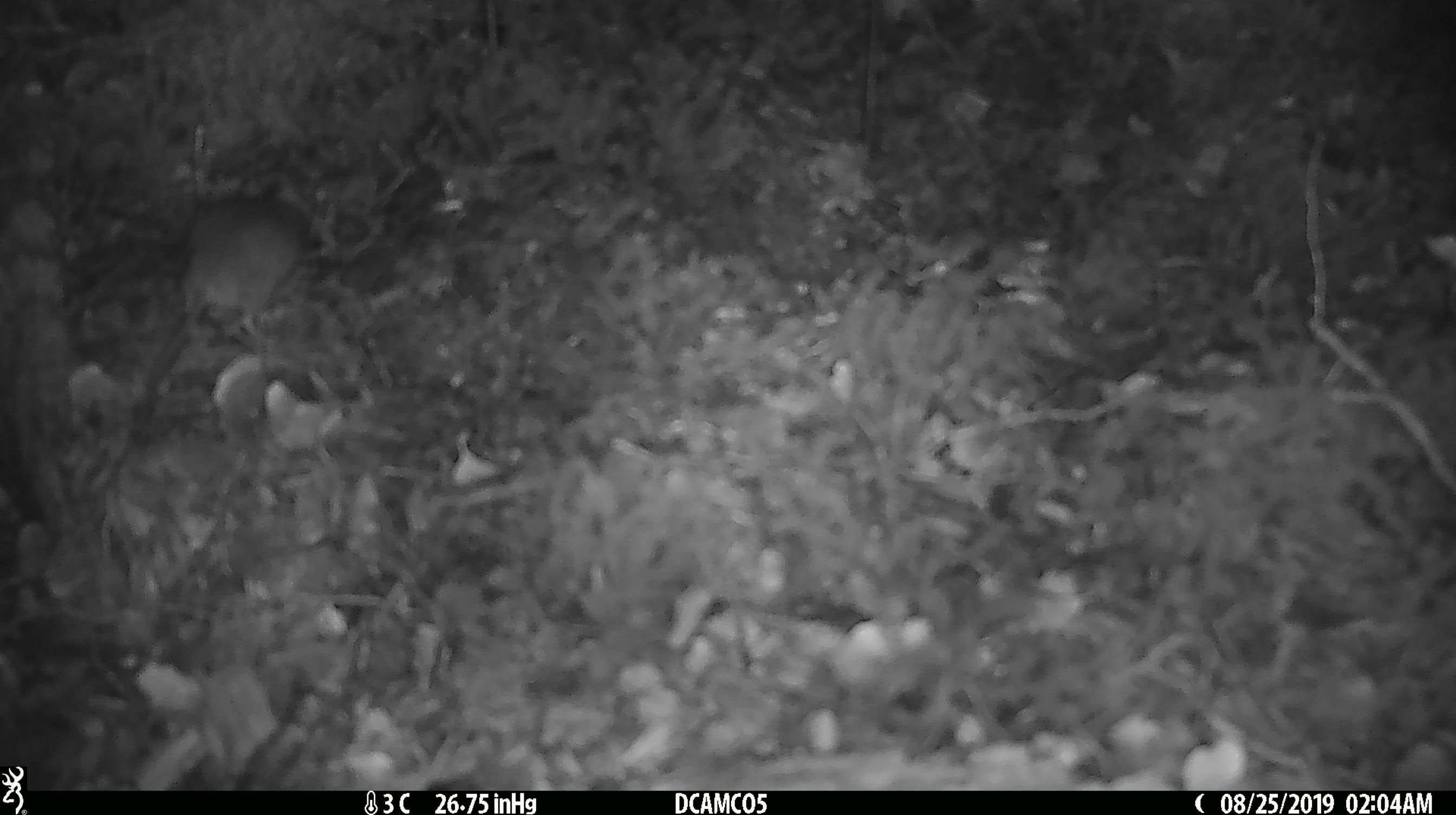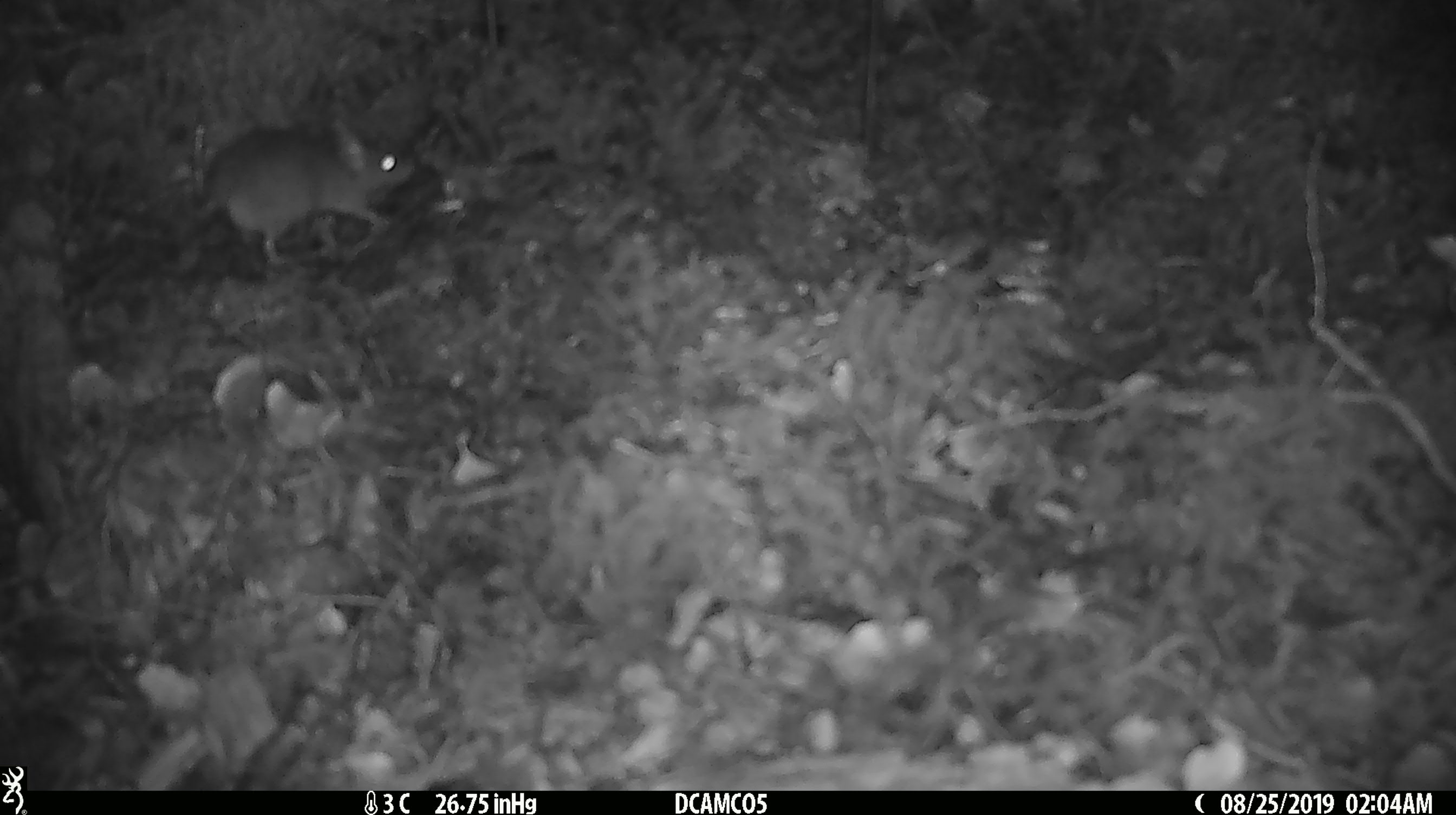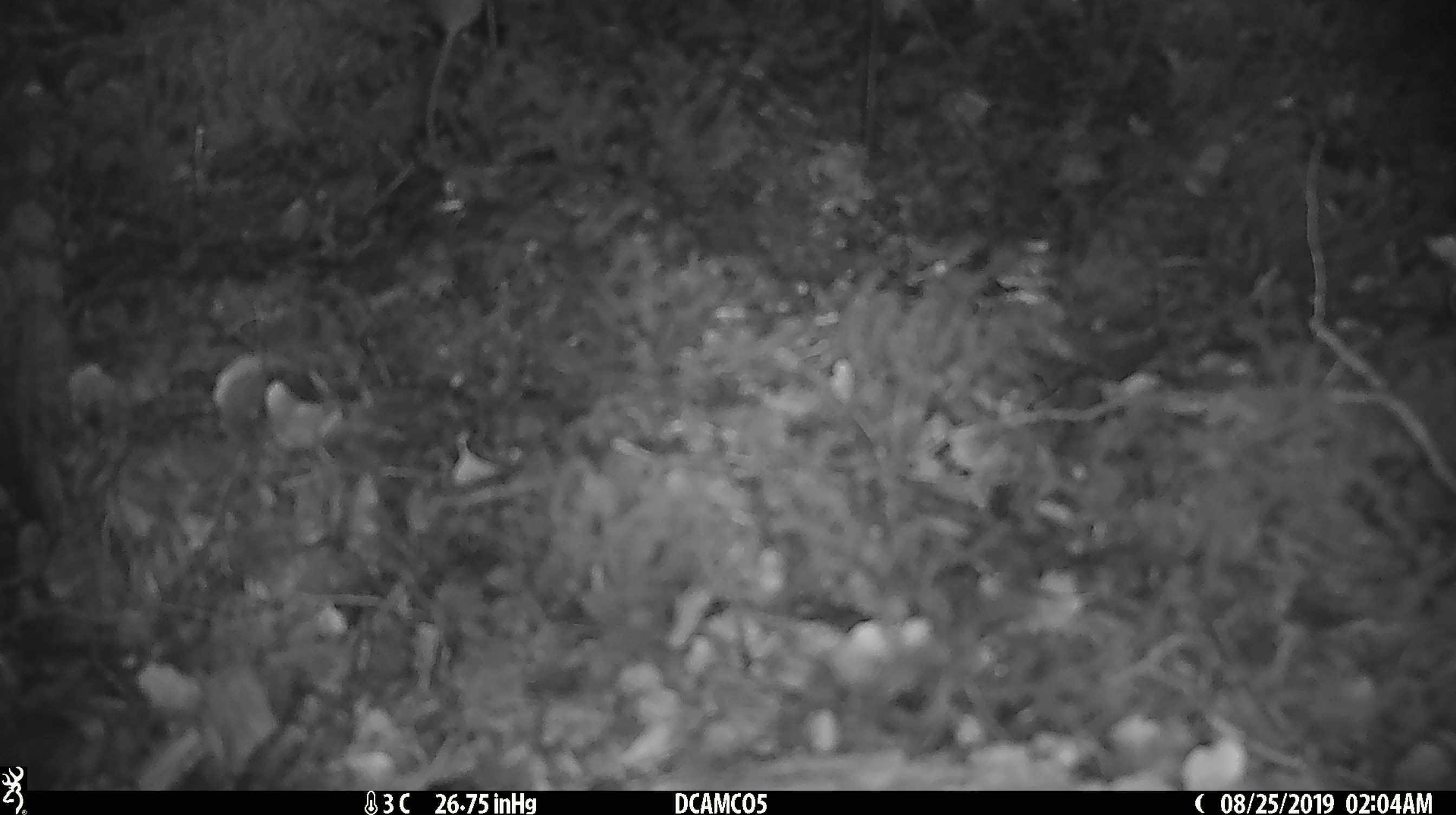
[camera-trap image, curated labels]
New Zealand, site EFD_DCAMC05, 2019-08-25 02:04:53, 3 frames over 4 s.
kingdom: Animalia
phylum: Chordata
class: Mammalia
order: Rodentia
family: Muridae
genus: Mus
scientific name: Mus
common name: mouse